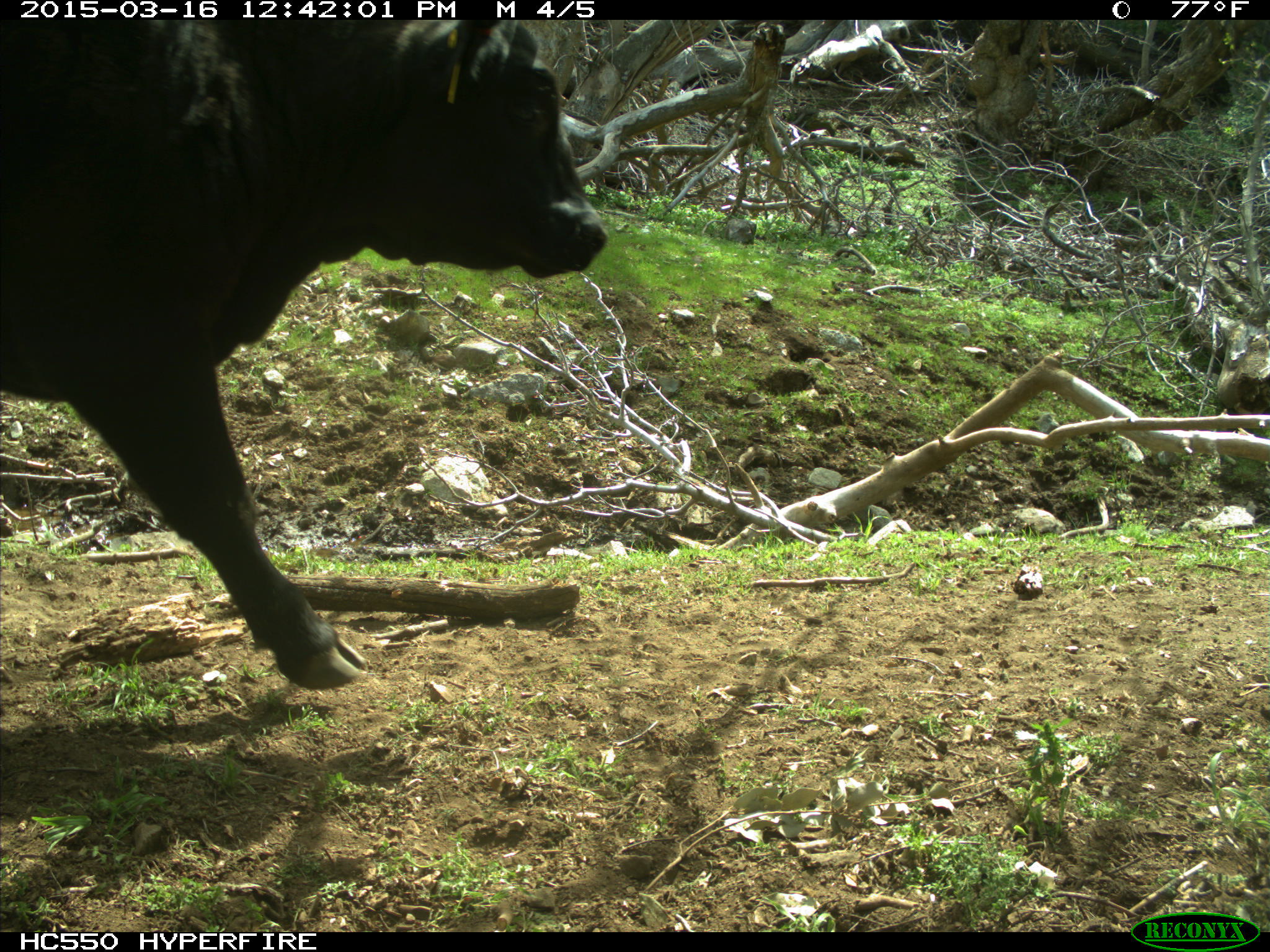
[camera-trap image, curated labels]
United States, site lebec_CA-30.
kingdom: Animalia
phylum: Chordata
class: Mammalia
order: Artiodactyla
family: Bovidae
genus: Bos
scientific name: Bos taurus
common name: domestic cow